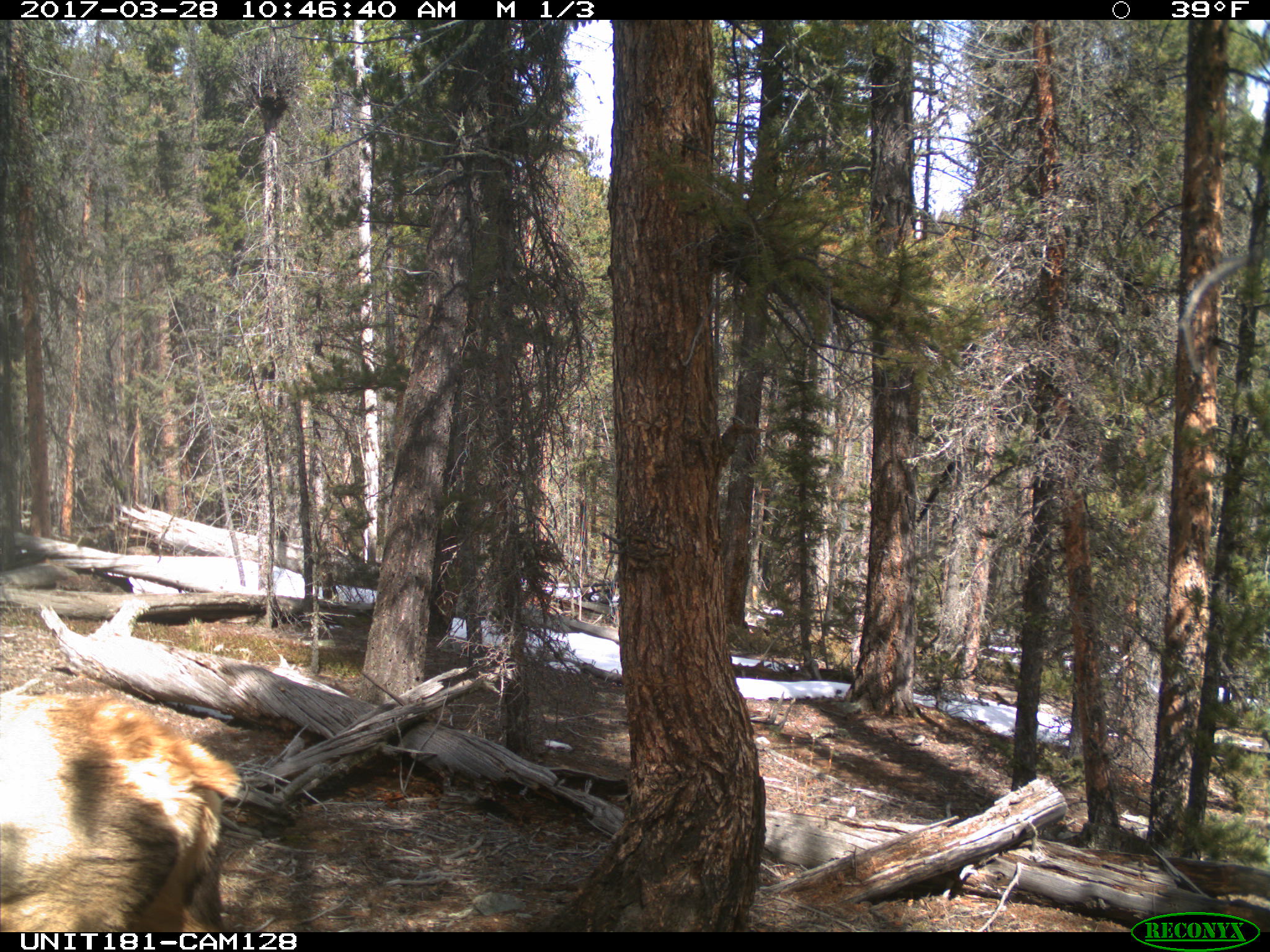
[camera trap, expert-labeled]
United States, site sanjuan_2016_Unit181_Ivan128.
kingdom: Animalia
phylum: Chordata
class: Mammalia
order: Artiodactyla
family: Cervidae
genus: Cervus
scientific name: Cervus elaphus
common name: red deer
Cervus elaphus (red deer).